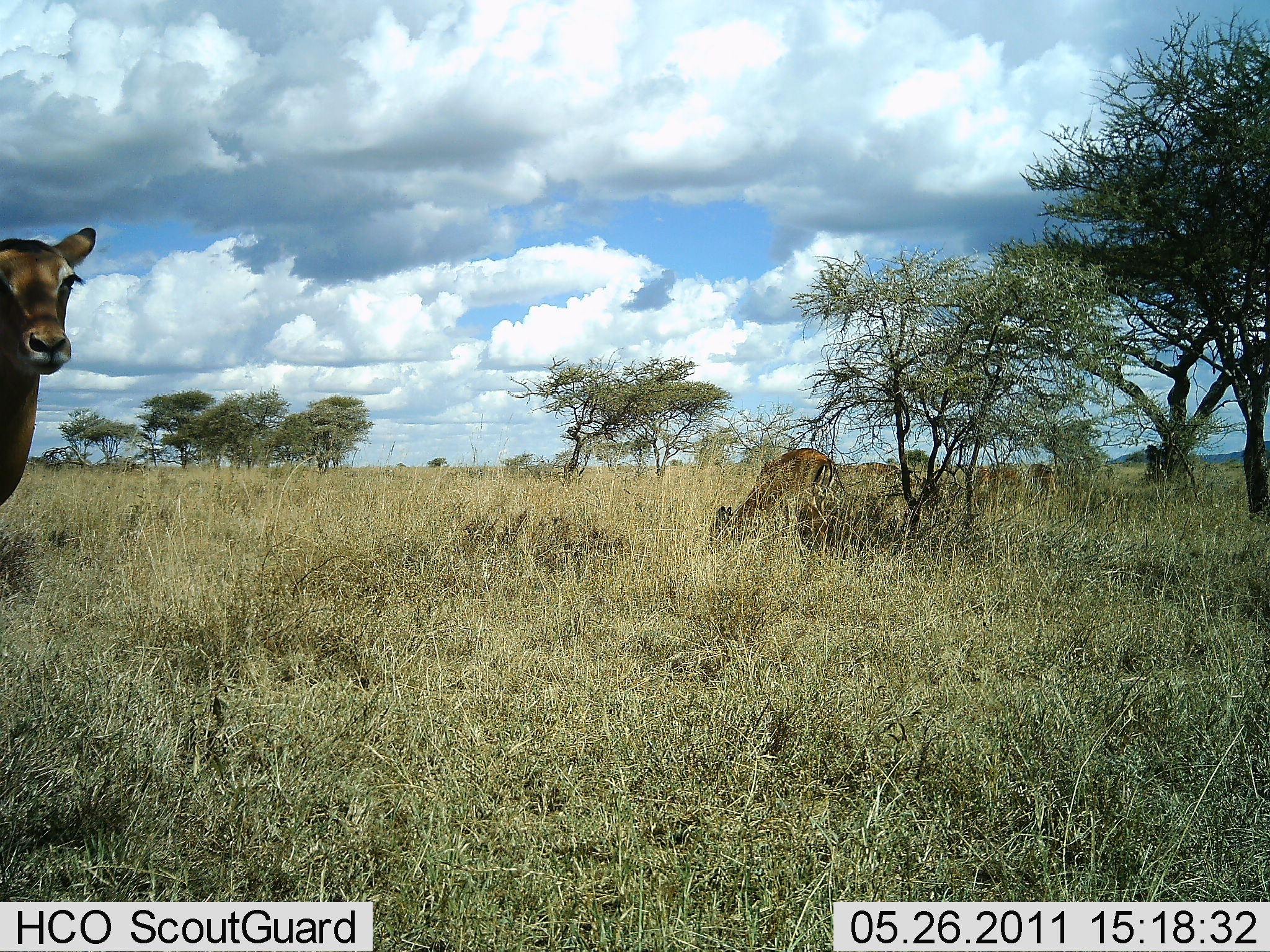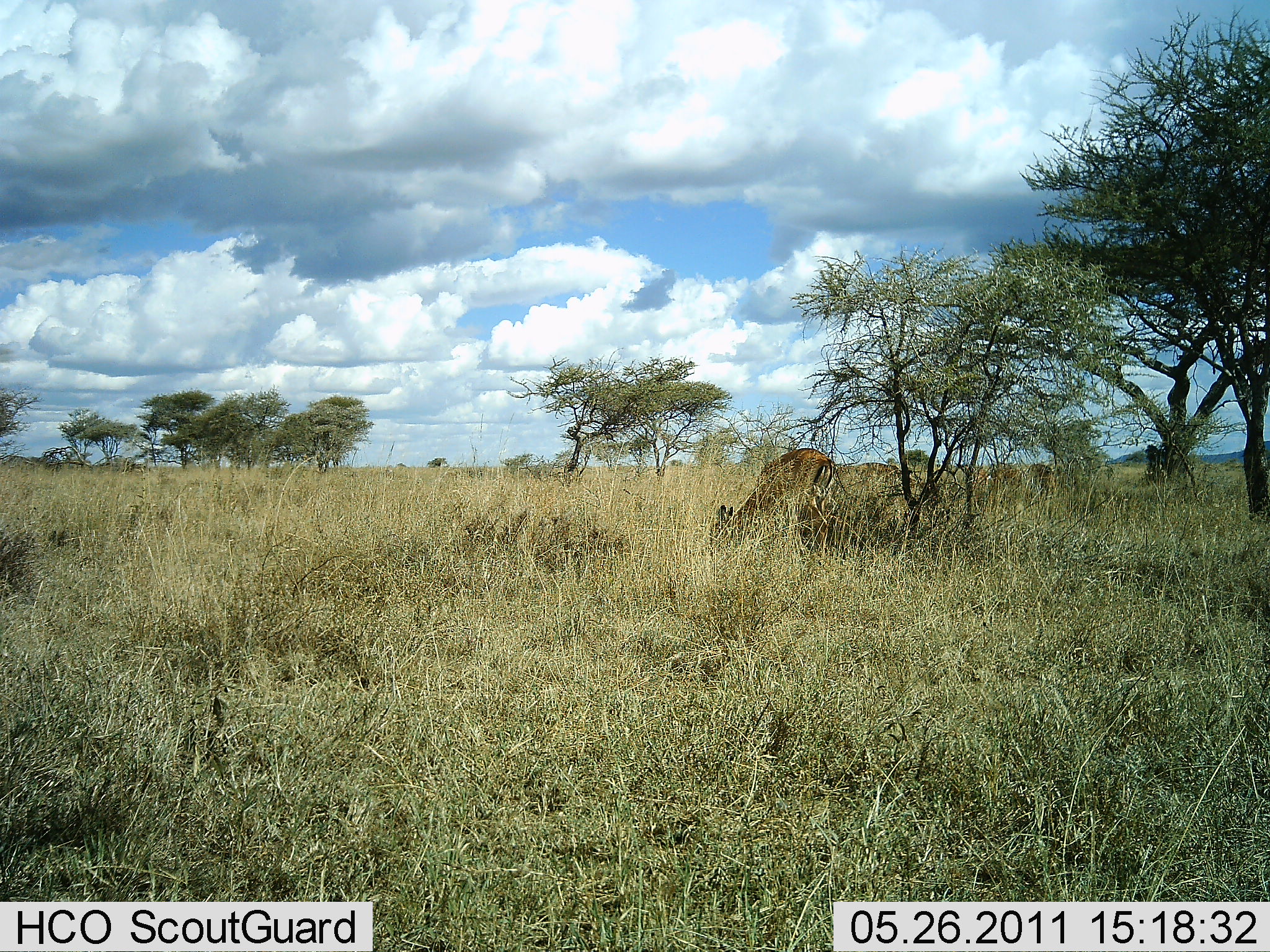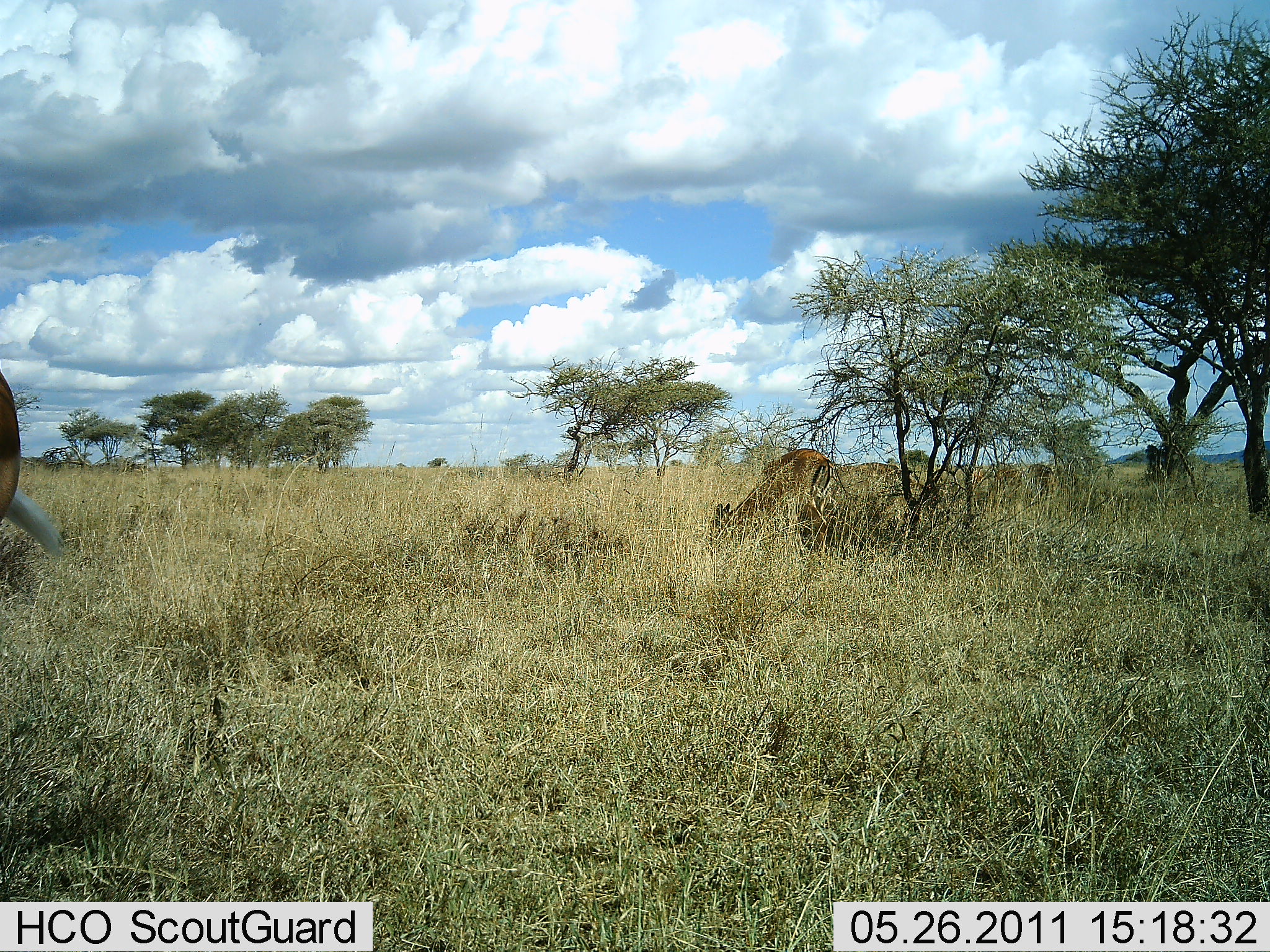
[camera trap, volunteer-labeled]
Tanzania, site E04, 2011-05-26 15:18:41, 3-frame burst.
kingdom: Animalia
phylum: Chordata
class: Mammalia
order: Artiodactyla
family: Bovidae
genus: Nanger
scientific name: Nanger granti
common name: grant's gazelle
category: gazellegrants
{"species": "gazellegrants (grant's gazelle) (Nanger granti)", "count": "2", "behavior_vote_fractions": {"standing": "67%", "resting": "0%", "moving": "33%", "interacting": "0%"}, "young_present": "0%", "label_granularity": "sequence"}